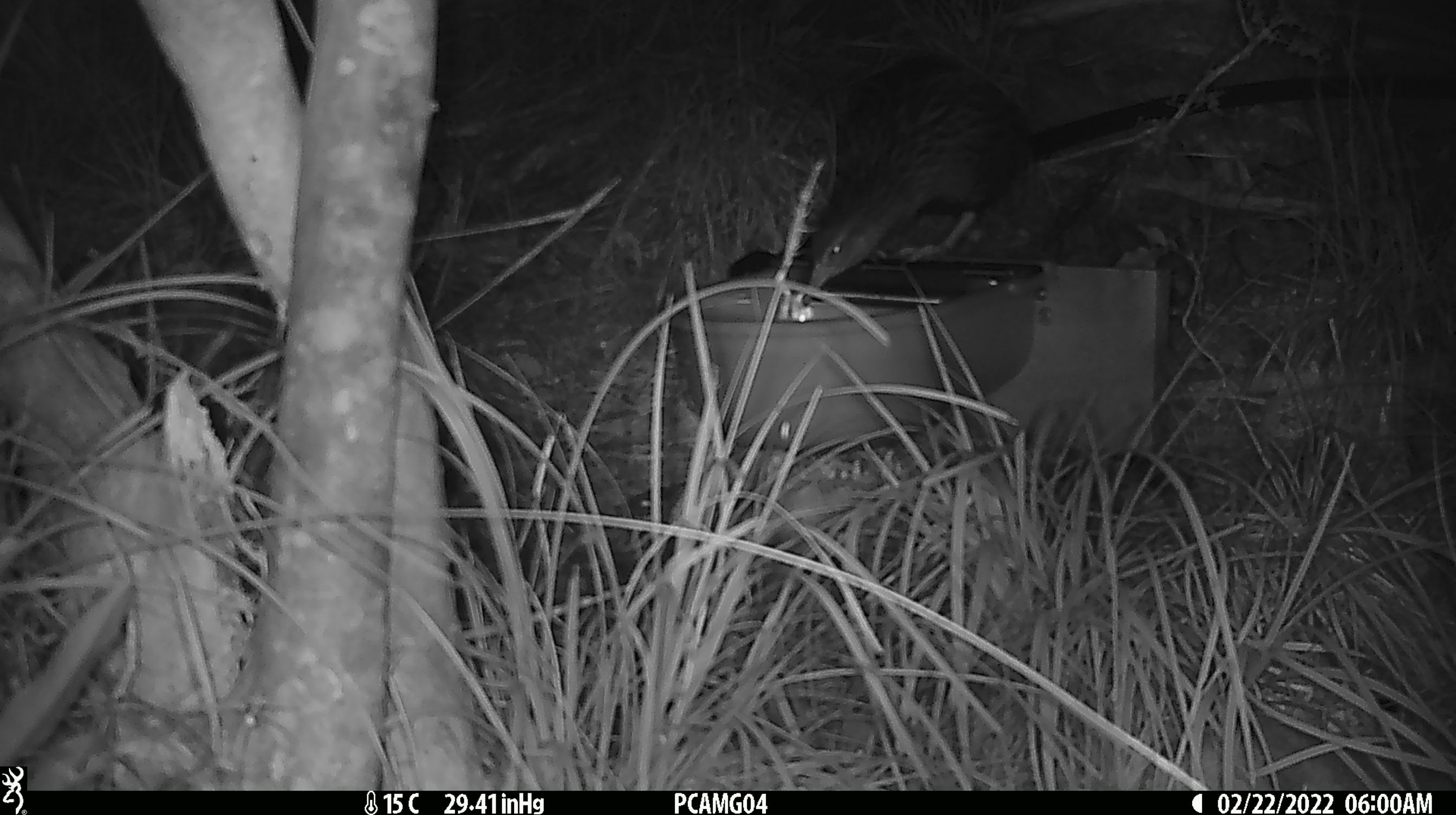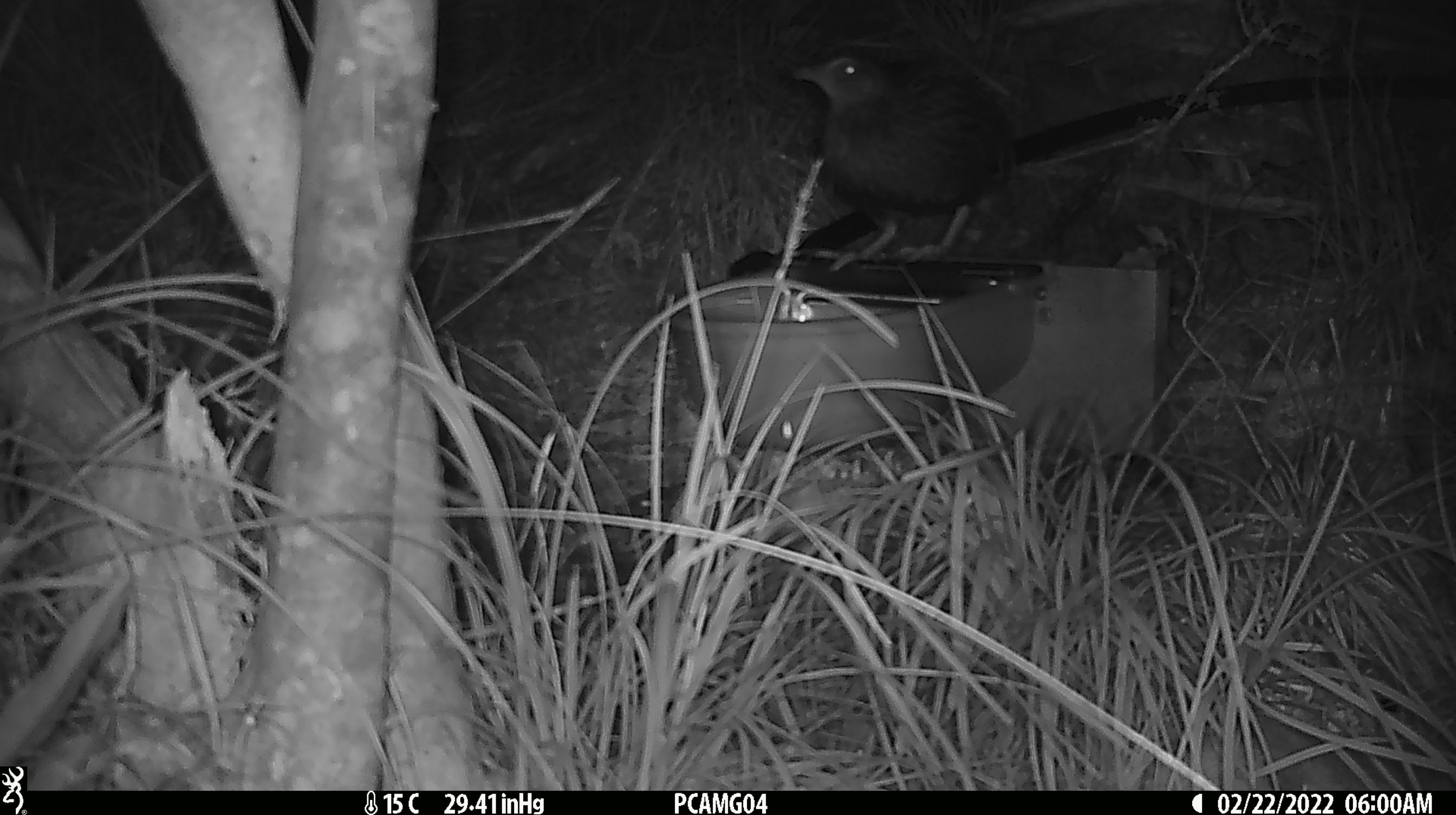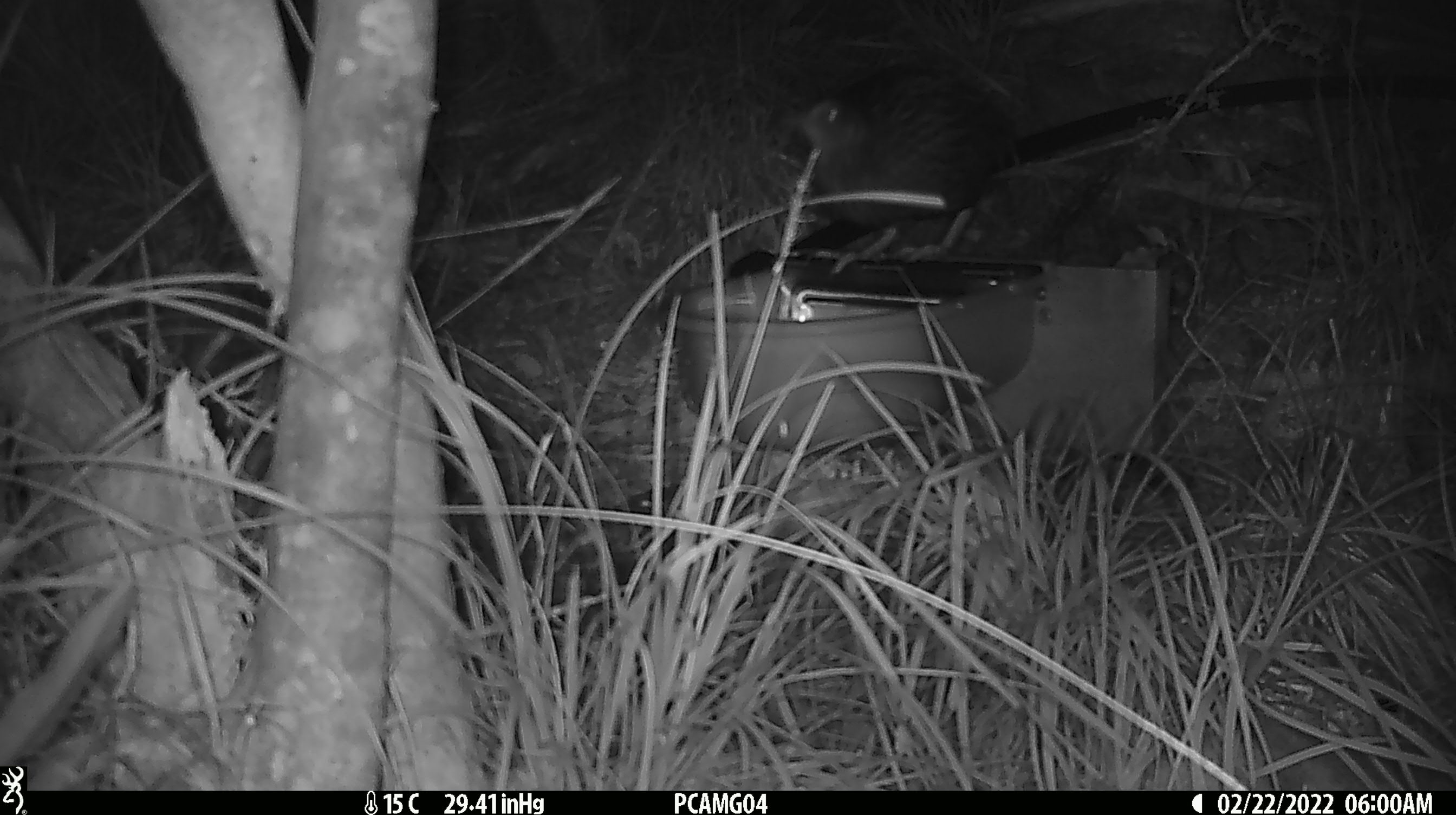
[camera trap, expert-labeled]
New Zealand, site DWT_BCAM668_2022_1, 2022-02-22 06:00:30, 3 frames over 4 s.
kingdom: Animalia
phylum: Chordata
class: Aves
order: Gruiformes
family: Rallidae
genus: Gallirallus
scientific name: Gallirallus australis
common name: weka